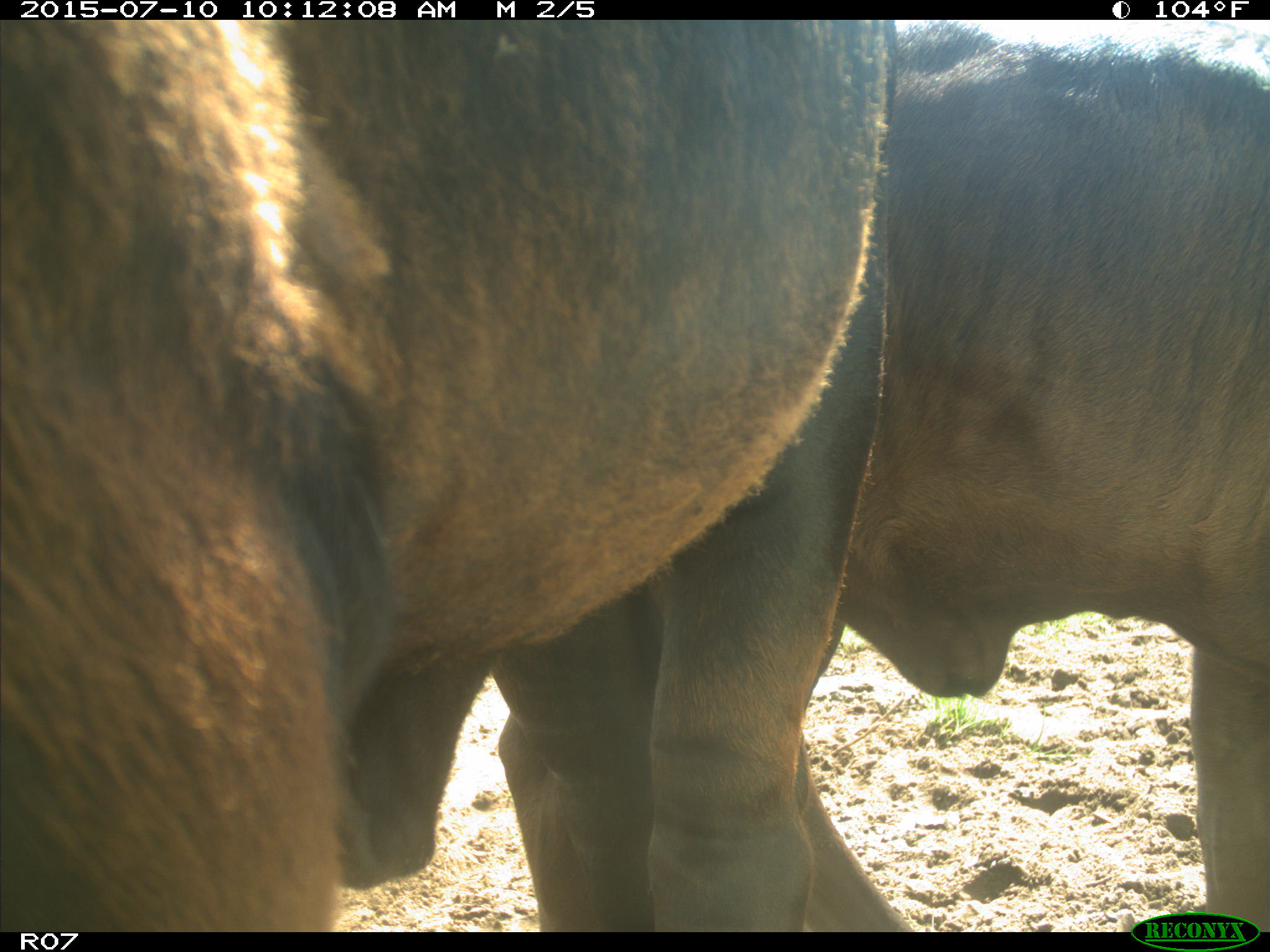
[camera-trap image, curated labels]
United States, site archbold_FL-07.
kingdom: Animalia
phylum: Chordata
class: Mammalia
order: Artiodactyla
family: Bovidae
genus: Bos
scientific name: Bos taurus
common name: domestic cow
Bos taurus (domestic cow).